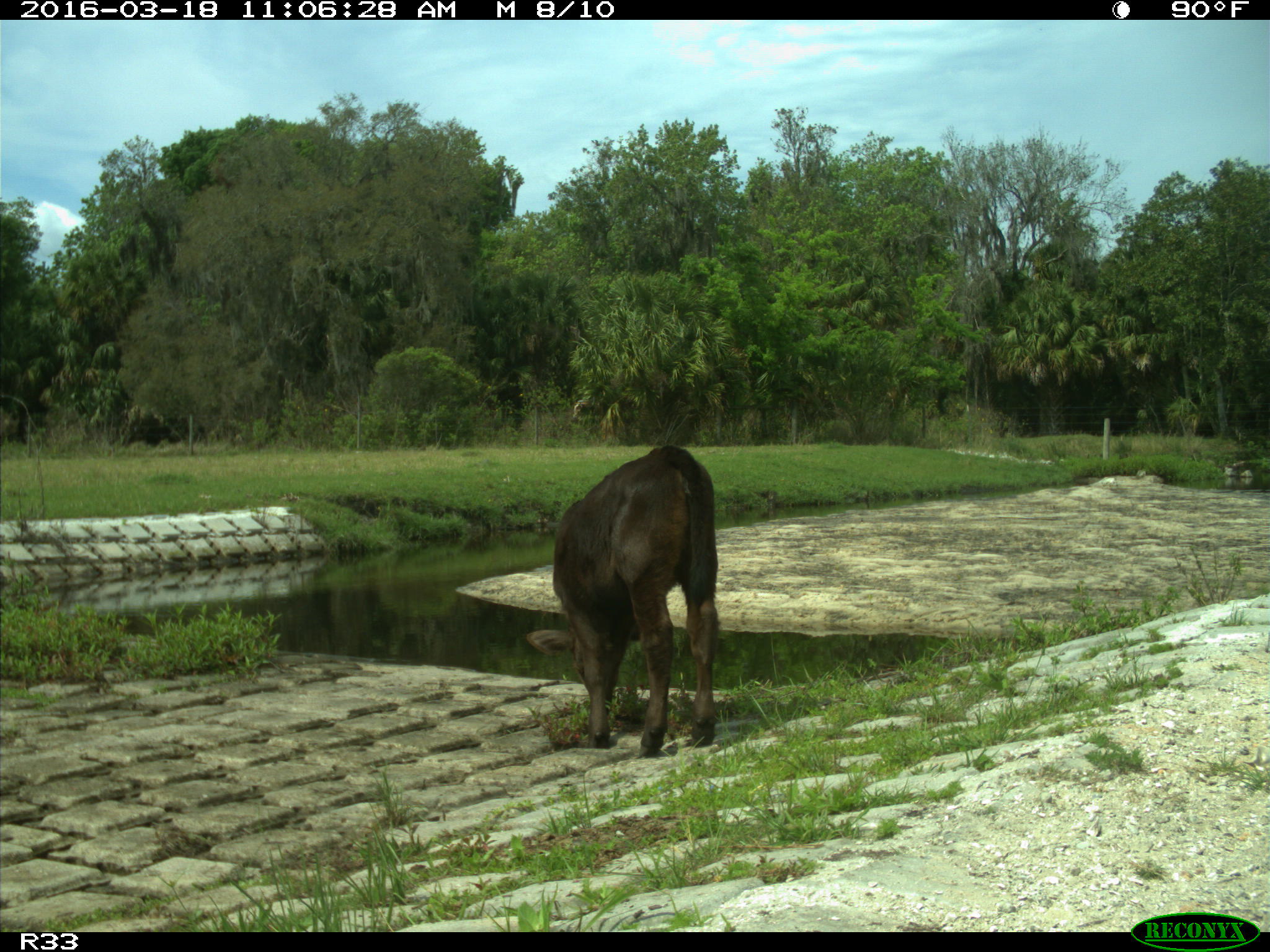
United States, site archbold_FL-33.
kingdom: Animalia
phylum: Chordata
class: Mammalia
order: Artiodactyla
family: Bovidae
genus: Bos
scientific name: Bos taurus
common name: domestic cow